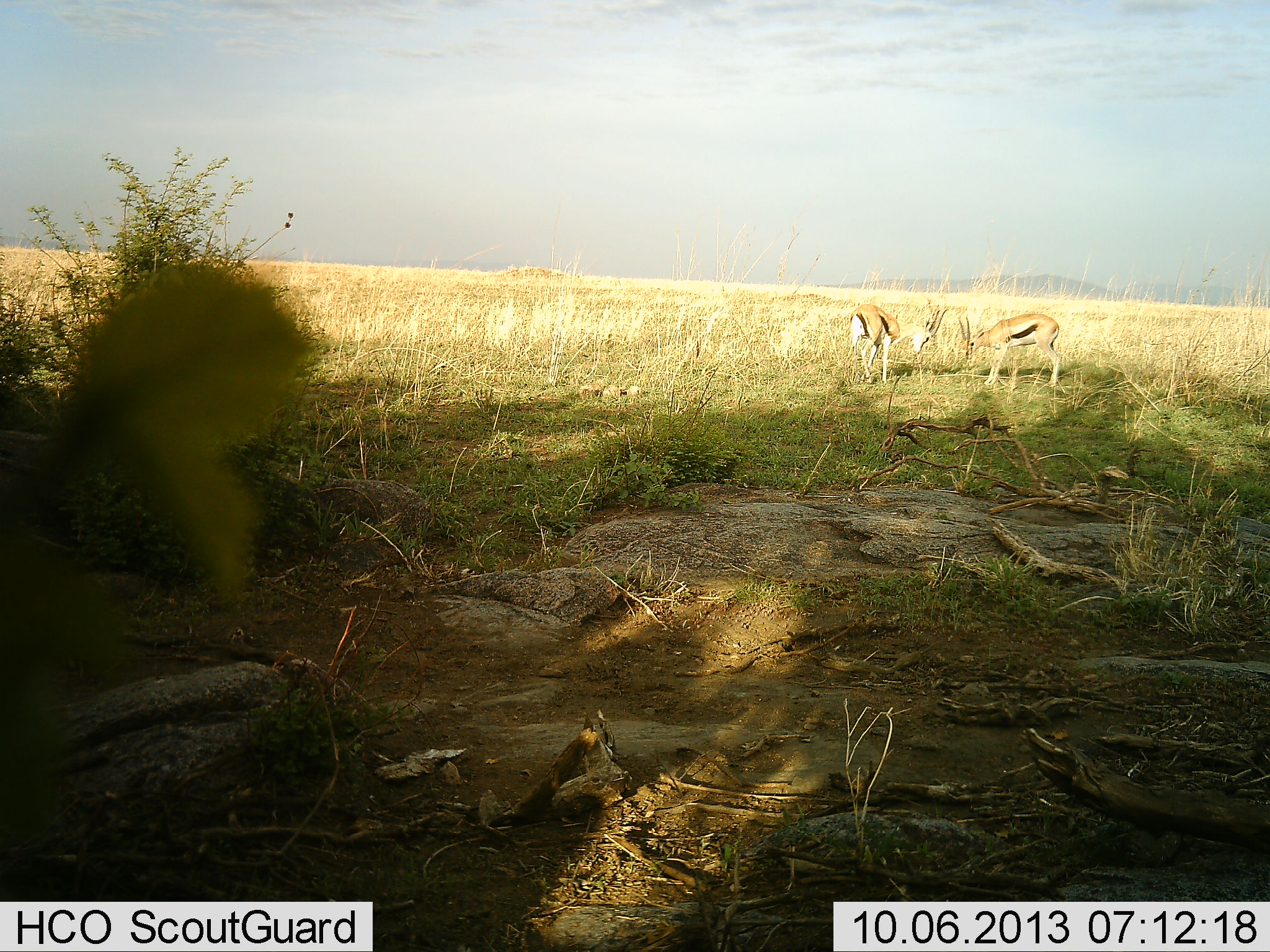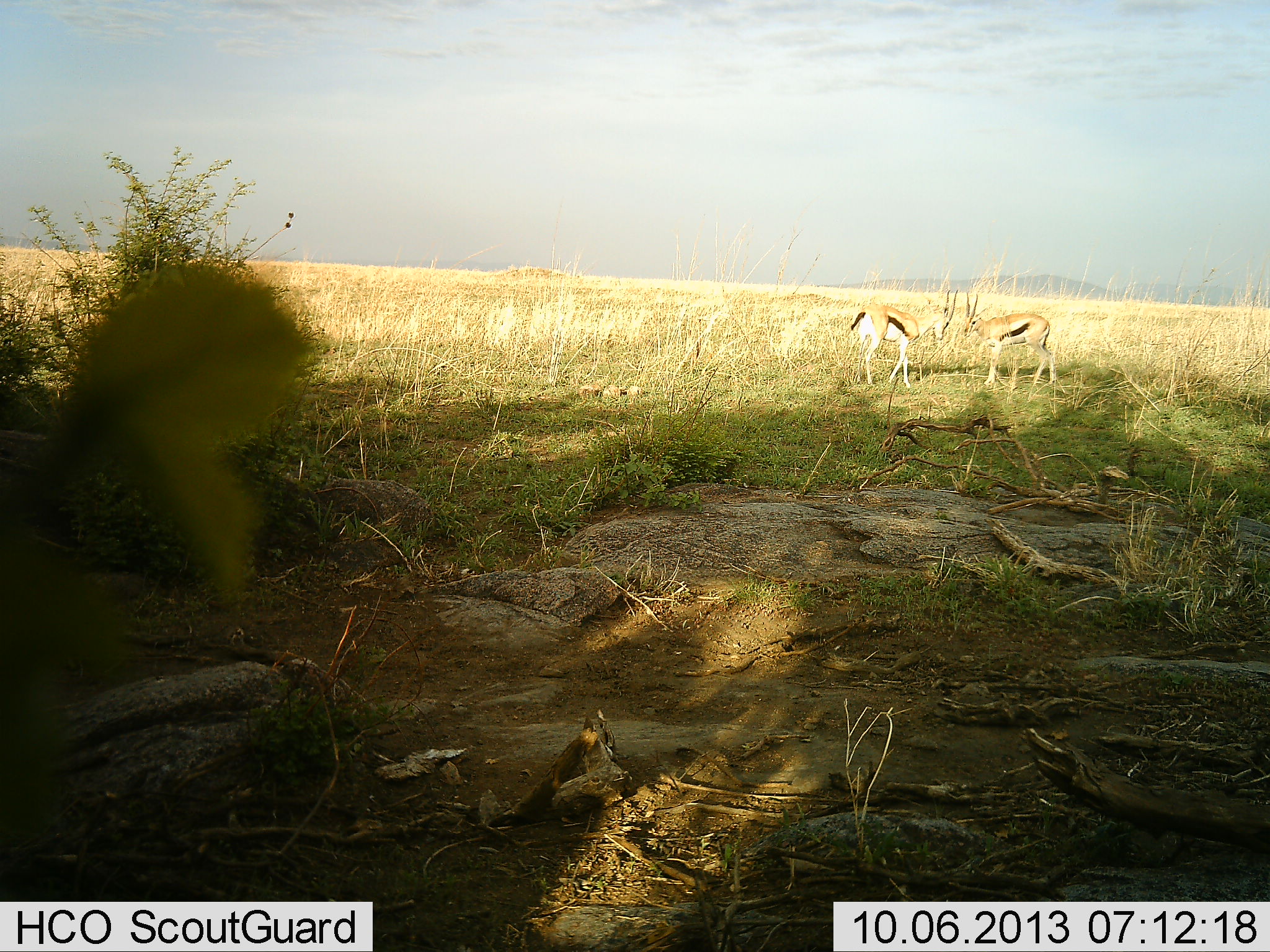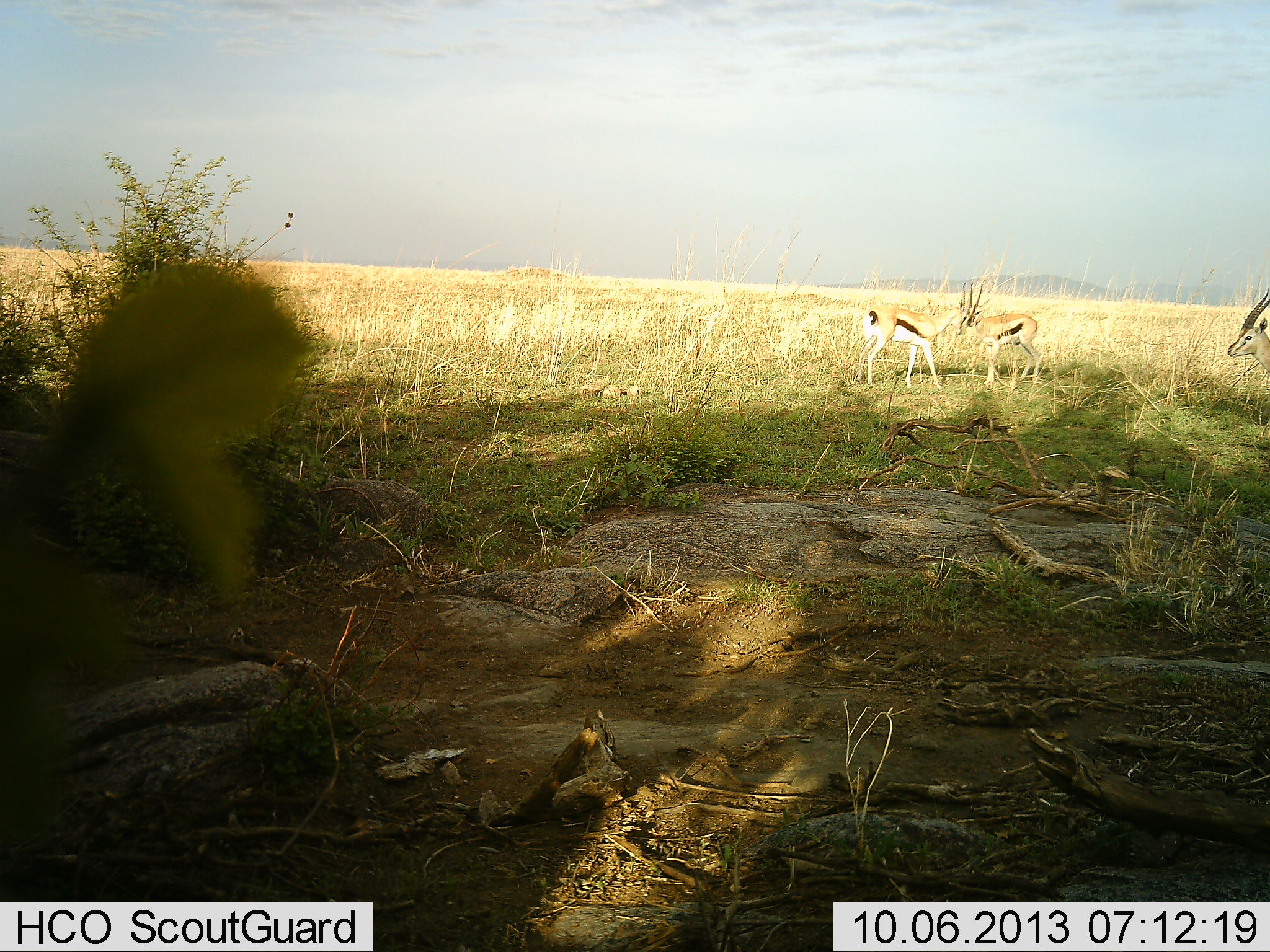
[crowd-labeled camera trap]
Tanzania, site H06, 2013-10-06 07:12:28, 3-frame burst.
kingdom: Animalia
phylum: Chordata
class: Mammalia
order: Artiodactyla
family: Bovidae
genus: Eudorcas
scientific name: Eudorcas thomsonii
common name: thomson's gazelle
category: gazellethomsons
Gazellethomsons (thomson's gazelle) (Eudorcas thomsonii), count 3. Behavior (volunteer vote fractions): standing 30%, resting 0%, moving 60%, interacting 90%. Young present (vote fraction): 0%. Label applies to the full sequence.